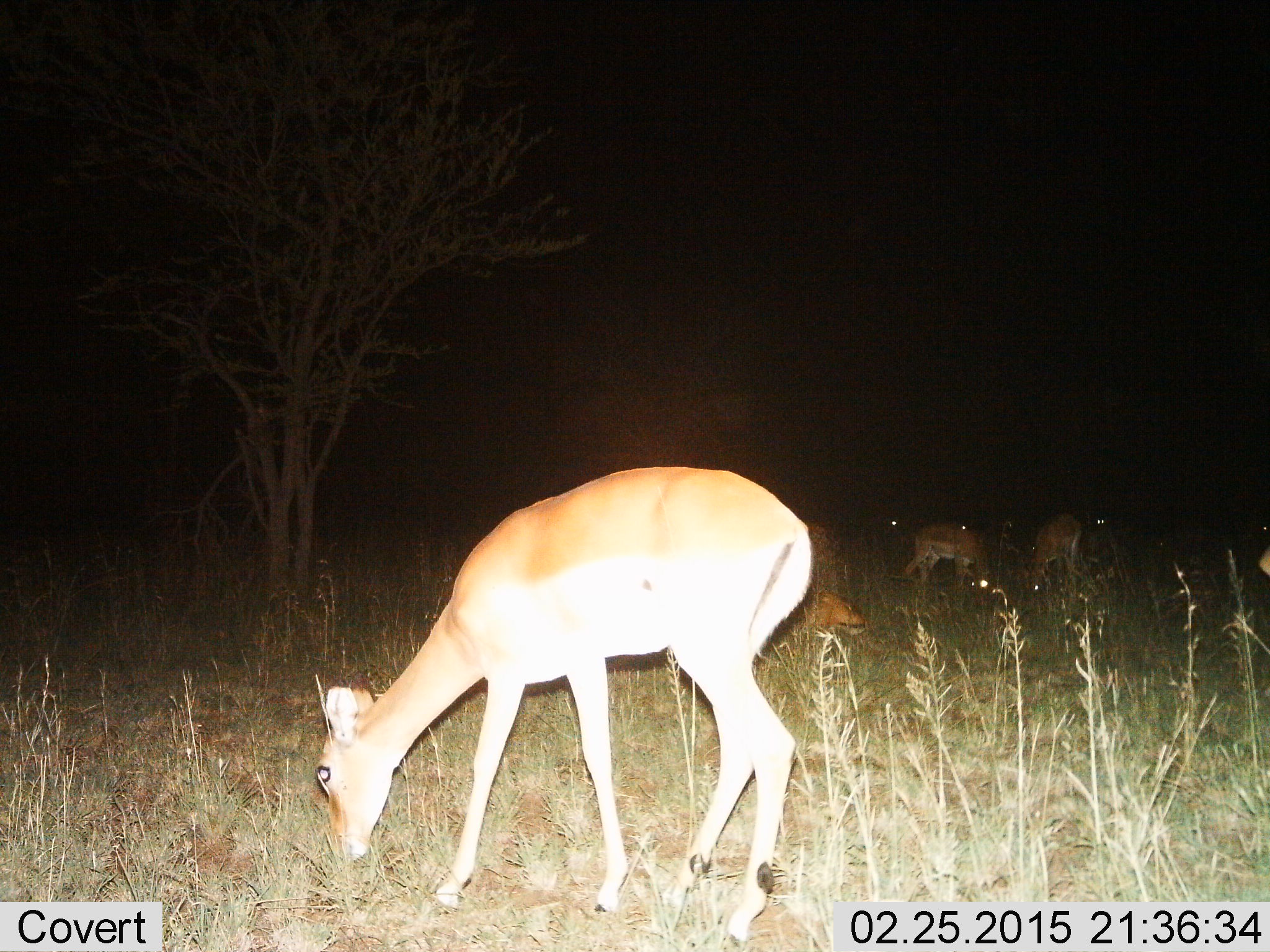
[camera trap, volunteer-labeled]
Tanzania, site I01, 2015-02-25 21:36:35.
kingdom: Animalia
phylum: Chordata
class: Mammalia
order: Artiodactyla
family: Bovidae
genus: Aepyceros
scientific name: Aepyceros melampus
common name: impala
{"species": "impala (Aepyceros melampus)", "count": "6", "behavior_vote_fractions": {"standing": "60%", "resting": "60%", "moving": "0%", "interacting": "0%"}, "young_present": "10%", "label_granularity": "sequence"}